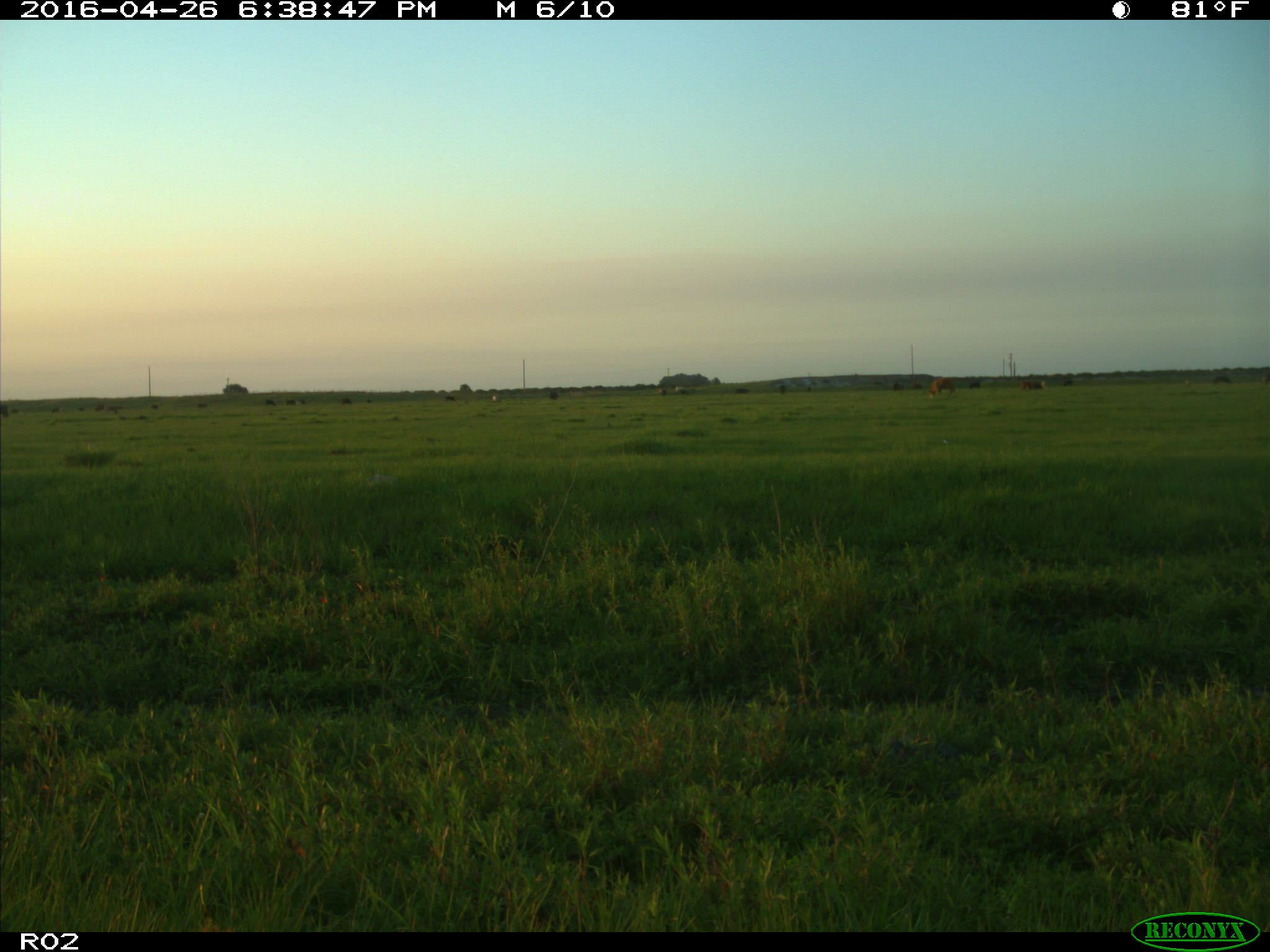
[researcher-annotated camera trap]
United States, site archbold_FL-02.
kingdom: Animalia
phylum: Chordata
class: Mammalia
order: Artiodactyla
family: Bovidae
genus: Bos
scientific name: Bos taurus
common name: domestic cow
Bos taurus (domestic cow).